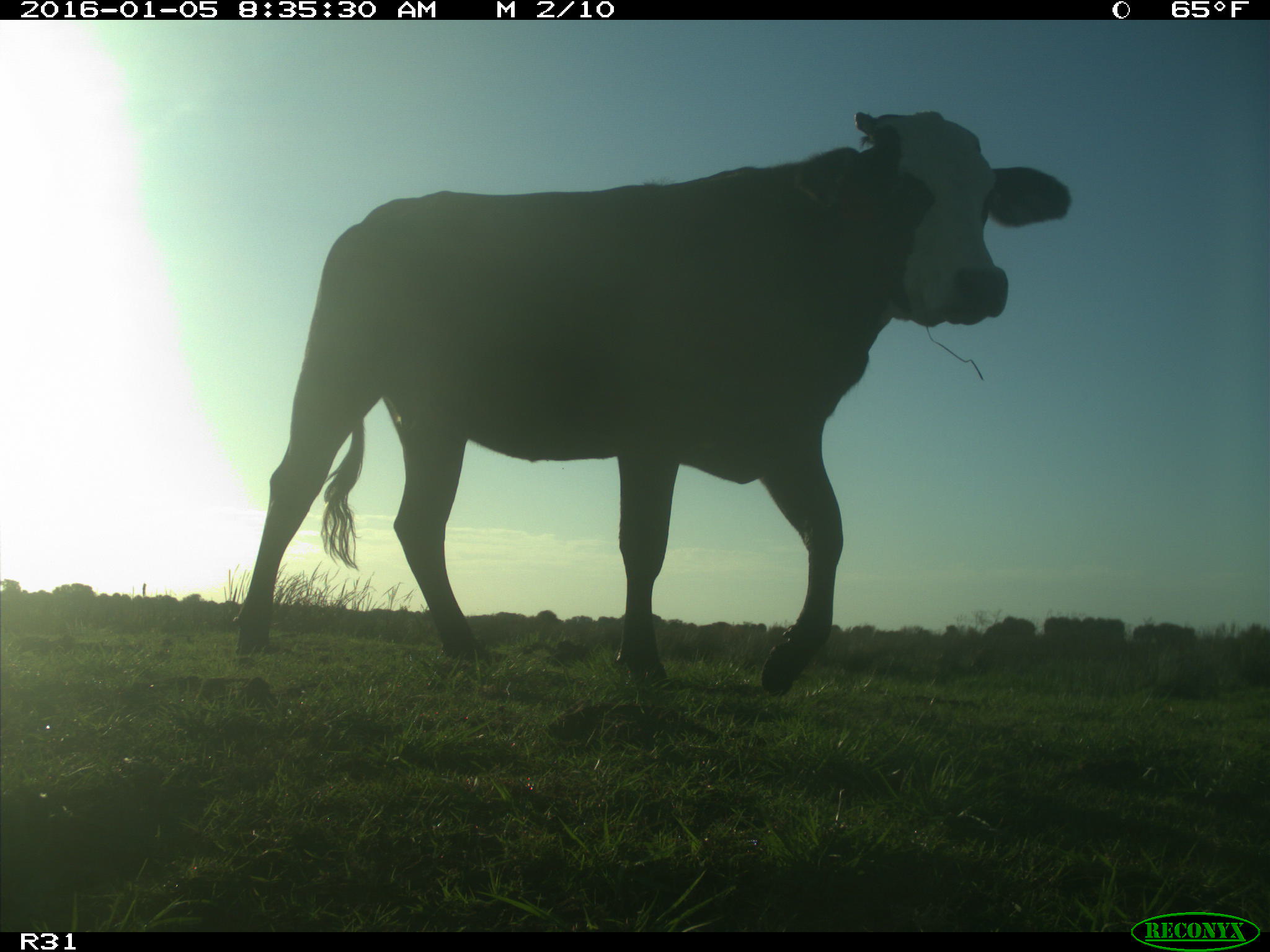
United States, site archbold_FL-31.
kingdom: Animalia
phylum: Chordata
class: Mammalia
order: Artiodactyla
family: Bovidae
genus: Bos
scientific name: Bos taurus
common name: domestic cow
Bos taurus (domestic cow).